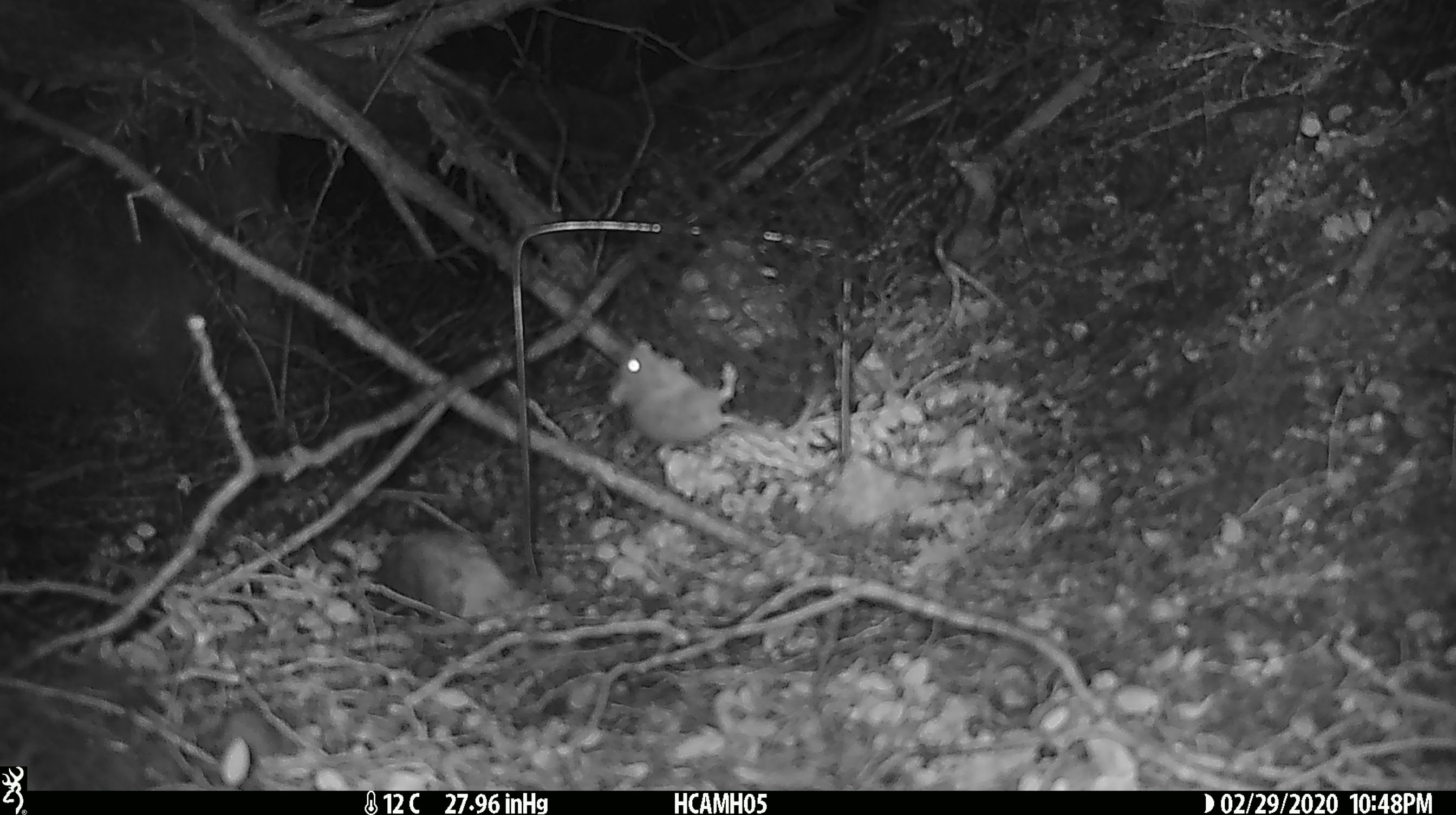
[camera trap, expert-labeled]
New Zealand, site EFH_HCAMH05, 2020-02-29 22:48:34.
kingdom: Animalia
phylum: Chordata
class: Mammalia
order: Rodentia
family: Muridae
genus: Mus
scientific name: Mus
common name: mouse